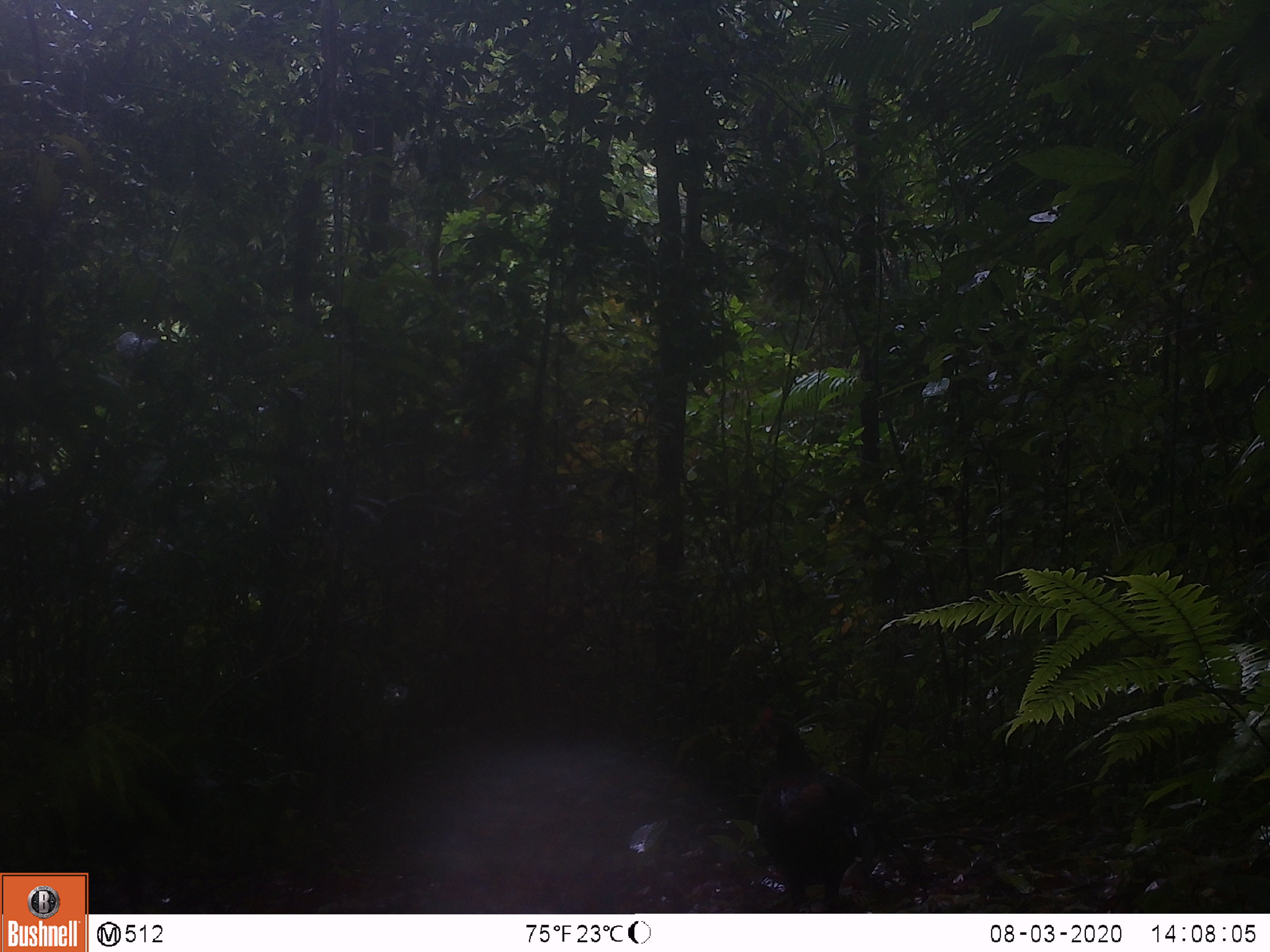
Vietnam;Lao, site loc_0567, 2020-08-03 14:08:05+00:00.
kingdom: Animalia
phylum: Chordata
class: Aves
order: Galliformes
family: Phasianidae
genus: Gallus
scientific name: Gallus gallus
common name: red junglefowl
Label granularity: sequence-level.